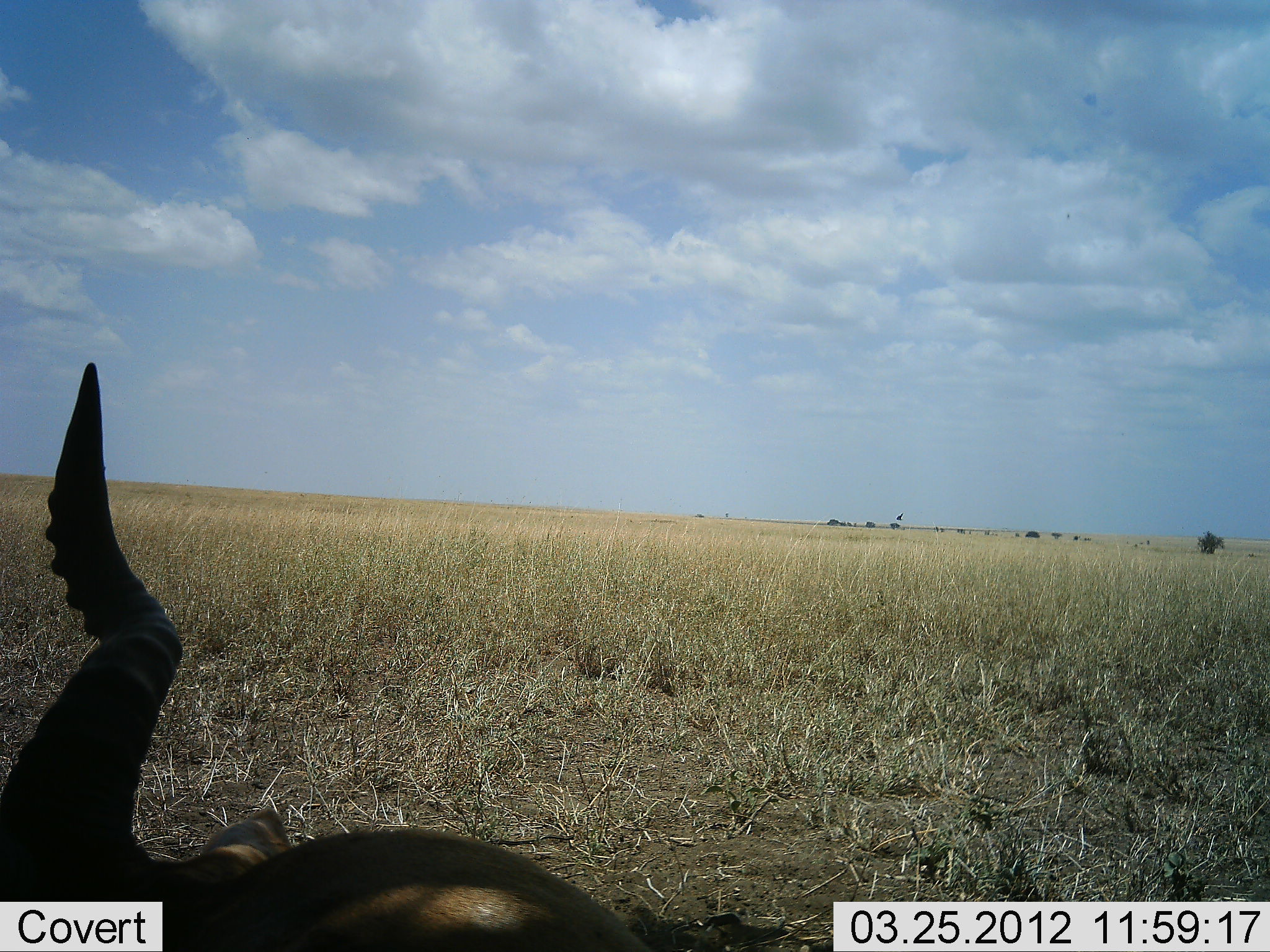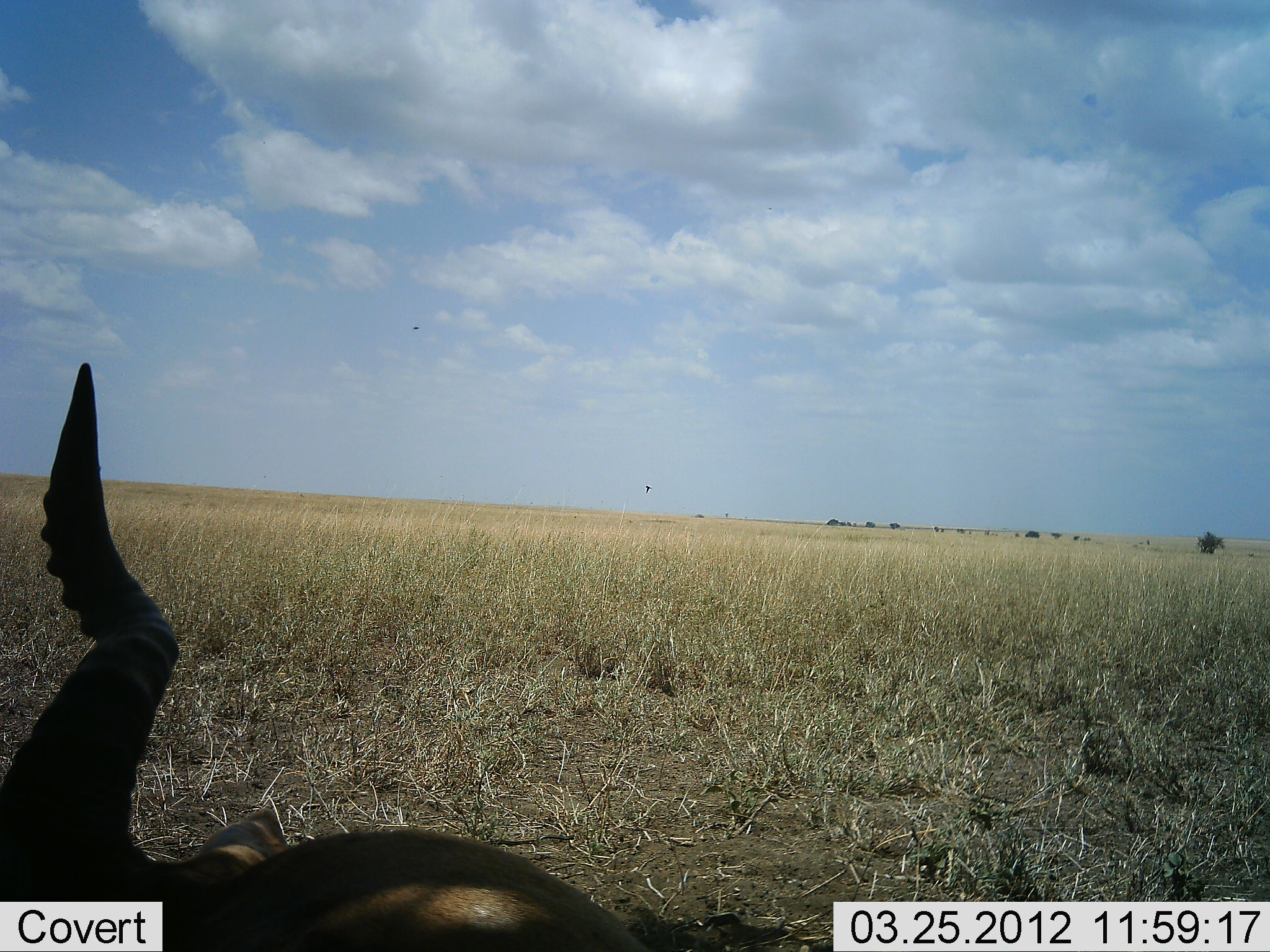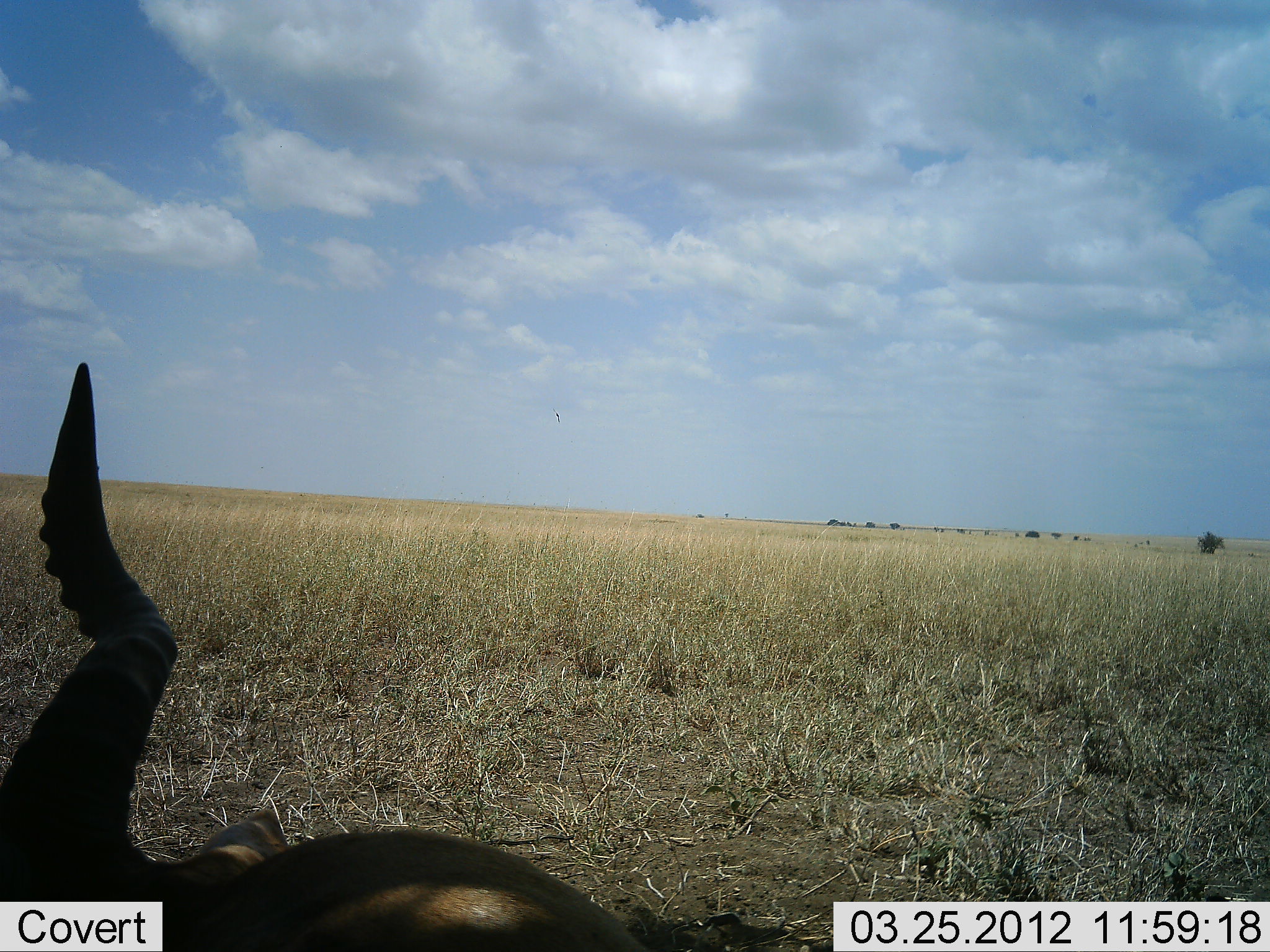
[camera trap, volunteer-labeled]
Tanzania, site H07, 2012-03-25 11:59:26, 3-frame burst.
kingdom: Animalia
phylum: Chordata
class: Mammalia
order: Artiodactyla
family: Bovidae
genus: Alcelaphus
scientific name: Alcelaphus buselaphus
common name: hartebeest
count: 1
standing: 0%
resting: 100%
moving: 0%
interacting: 0%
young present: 0%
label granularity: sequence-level